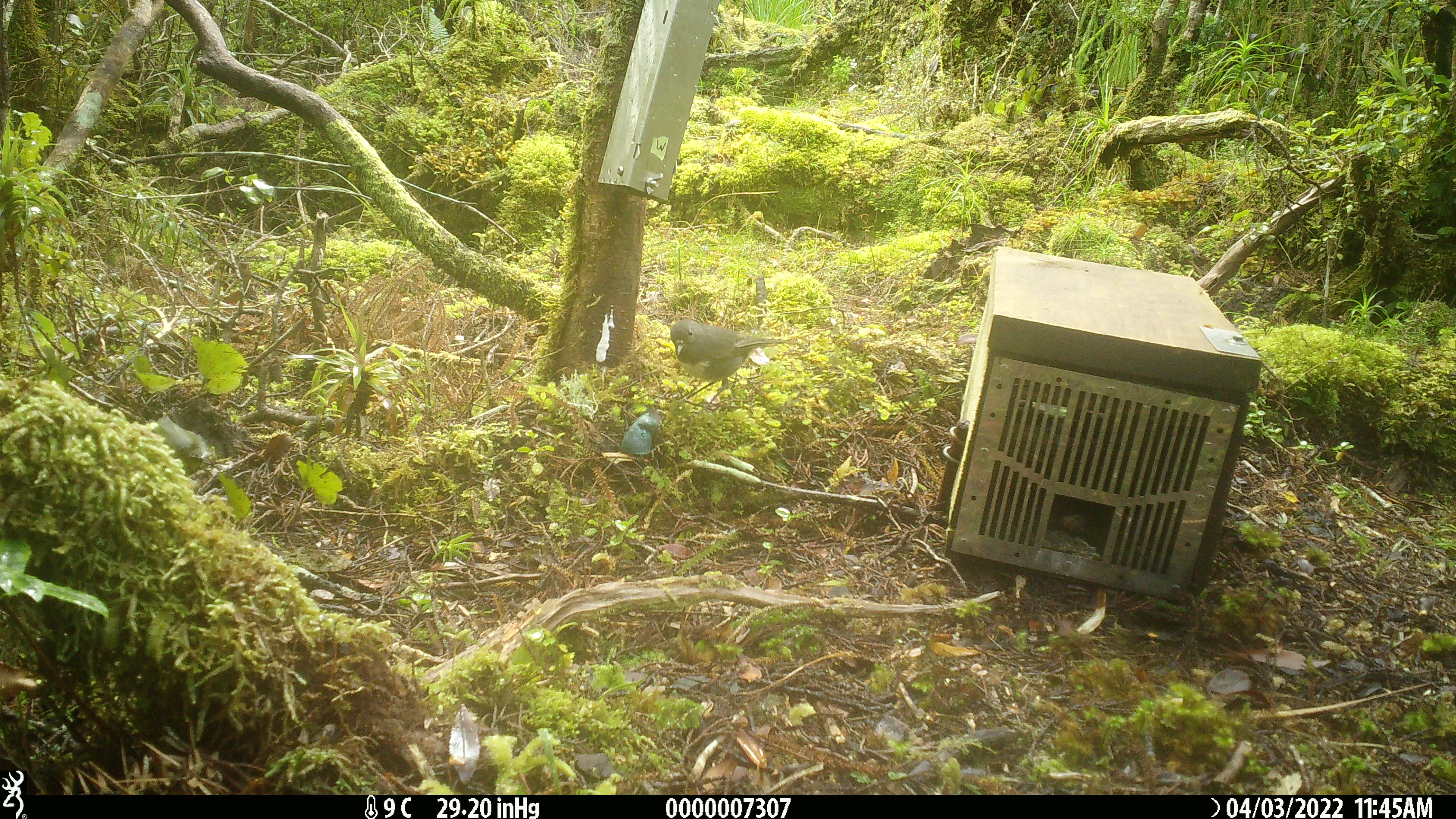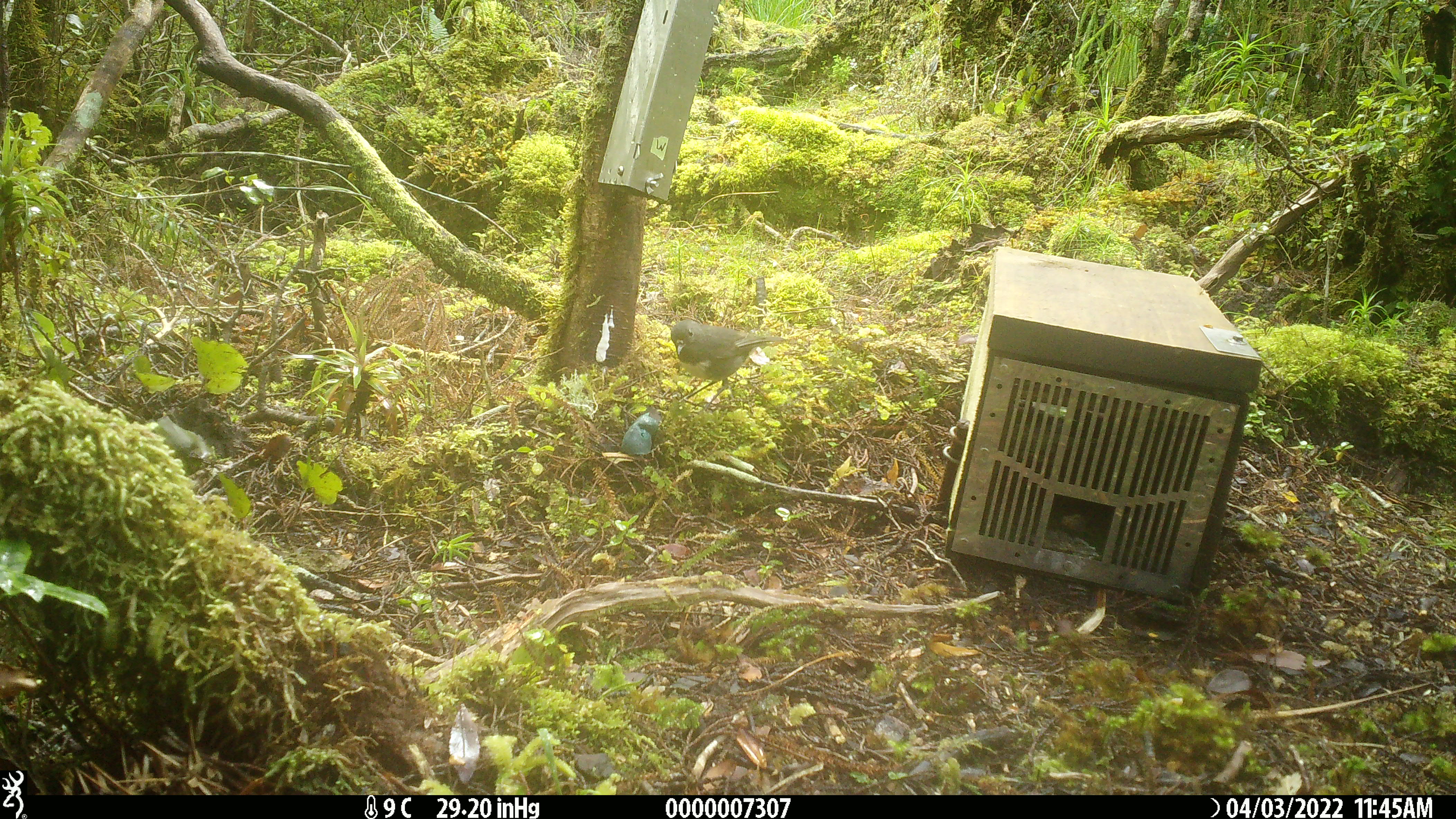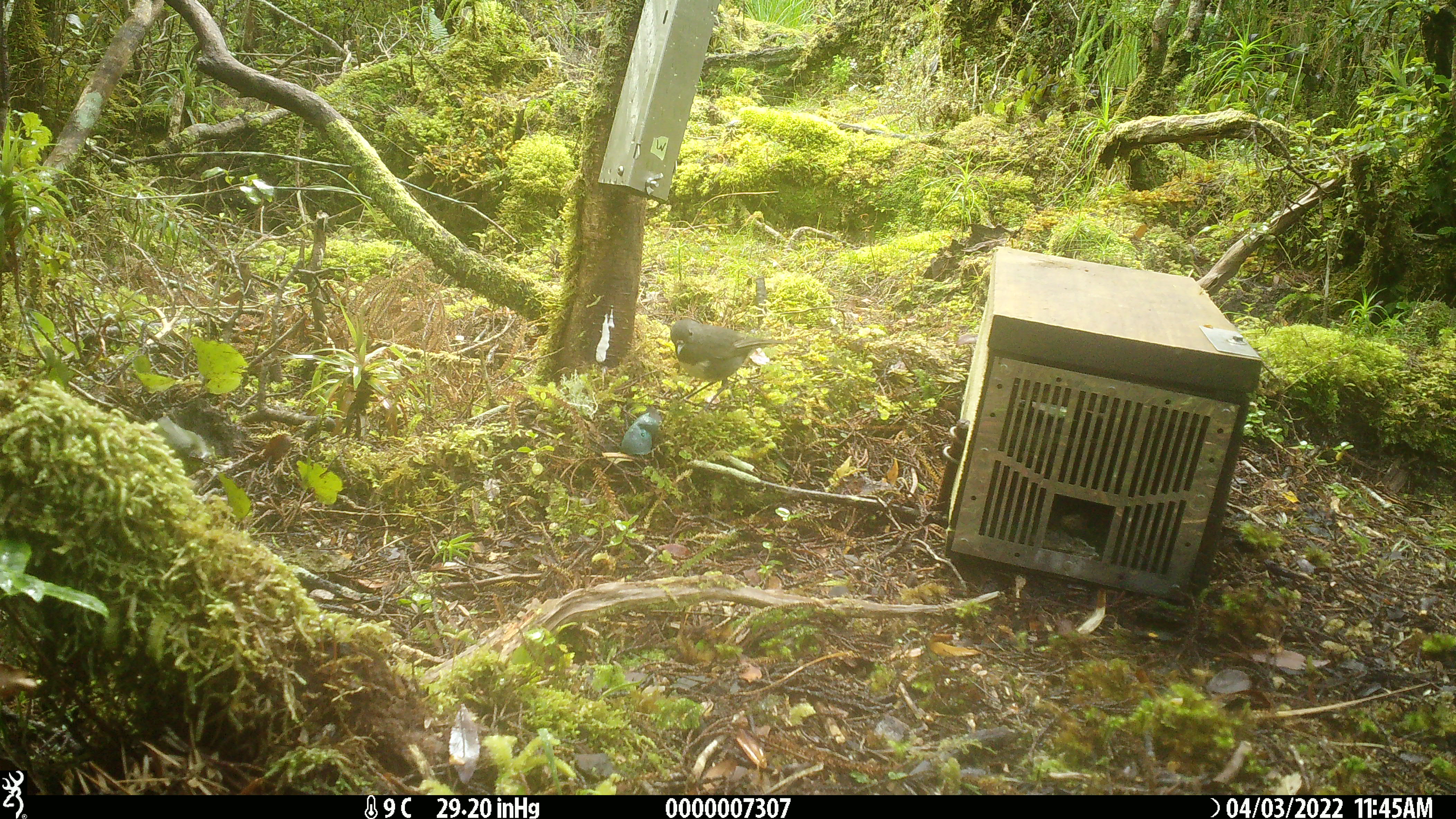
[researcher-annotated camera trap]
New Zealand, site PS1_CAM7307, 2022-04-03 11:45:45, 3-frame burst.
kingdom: Animalia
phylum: Chordata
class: Aves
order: Passeriformes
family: Petroicidae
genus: Petroica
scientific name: Petroica australis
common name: new zealand robin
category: robin